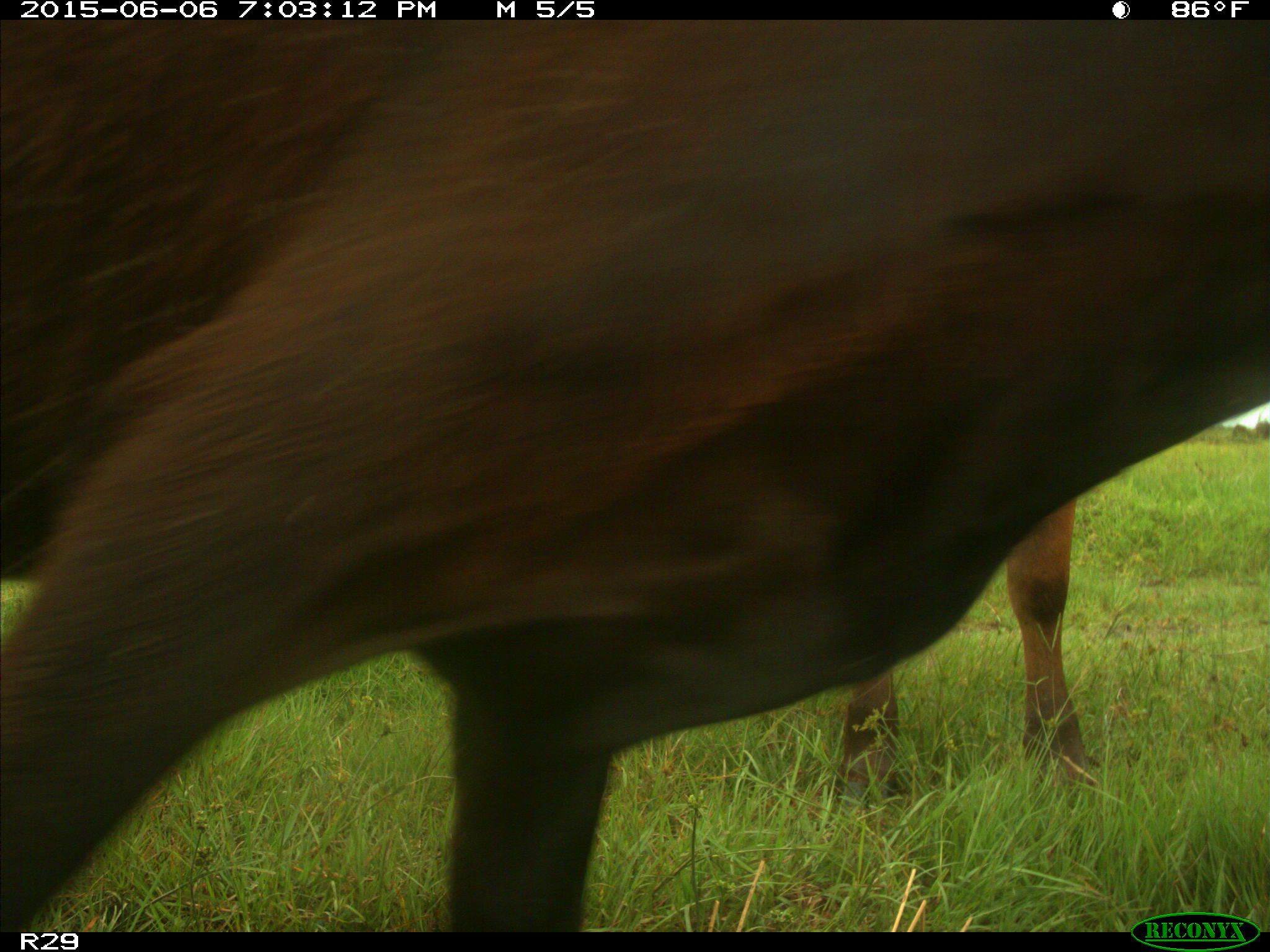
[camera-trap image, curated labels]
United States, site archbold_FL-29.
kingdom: Animalia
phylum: Chordata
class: Mammalia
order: Artiodactyla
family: Bovidae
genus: Bos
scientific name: Bos taurus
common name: domestic cow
Bos taurus (domestic cow).